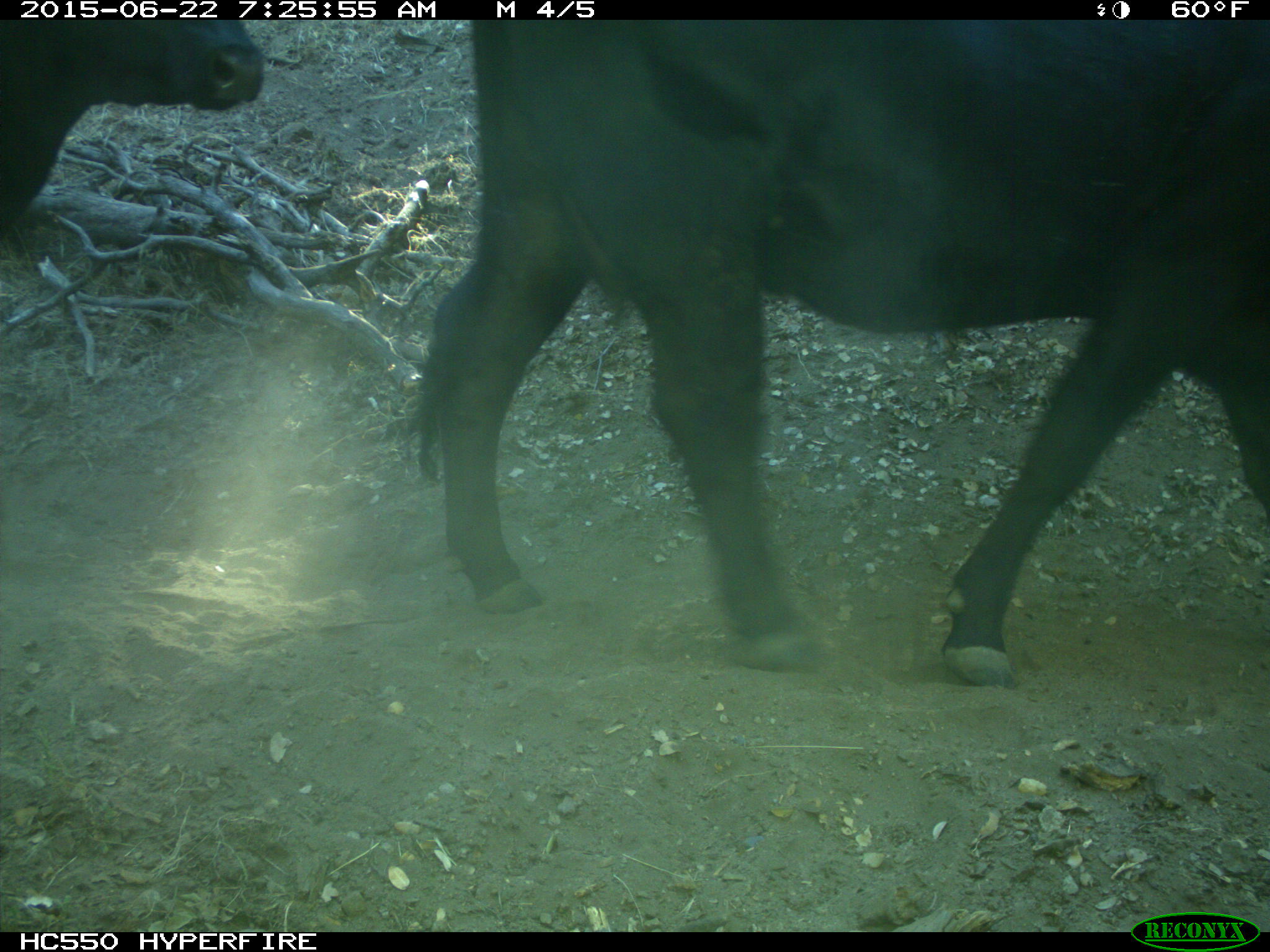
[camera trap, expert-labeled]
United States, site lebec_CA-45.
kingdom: Animalia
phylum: Chordata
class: Mammalia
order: Artiodactyla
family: Bovidae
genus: Bos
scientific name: Bos taurus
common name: domestic cow